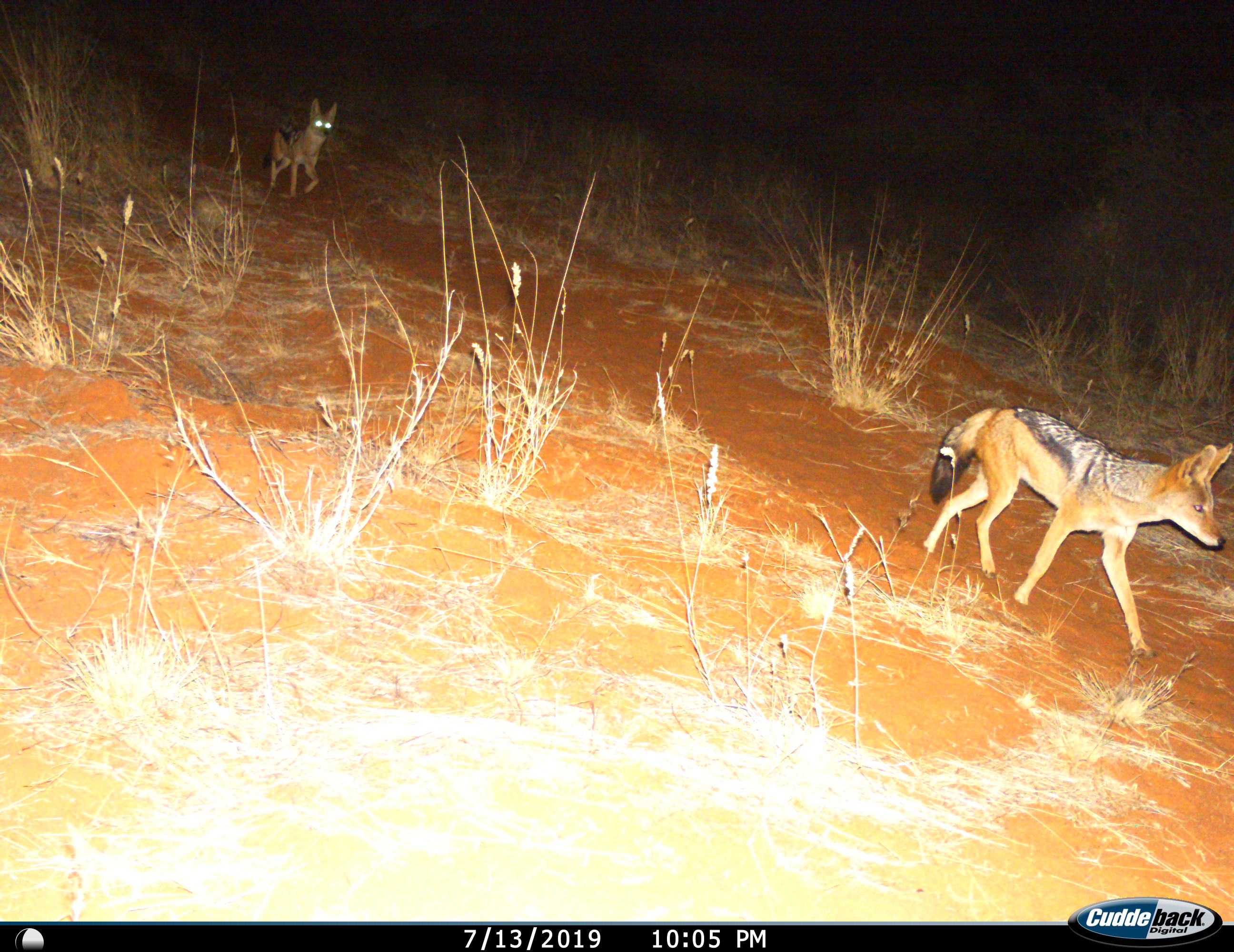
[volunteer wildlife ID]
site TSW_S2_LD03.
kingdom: Animalia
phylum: Chordata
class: Mammalia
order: Carnivora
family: Canidae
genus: Lupulella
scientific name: Lupulella mesomelas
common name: black-backed jackal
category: jackalblackbacked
Jackalblackbacked (black-backed jackal) (Lupulella mesomelas), count 2. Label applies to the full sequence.